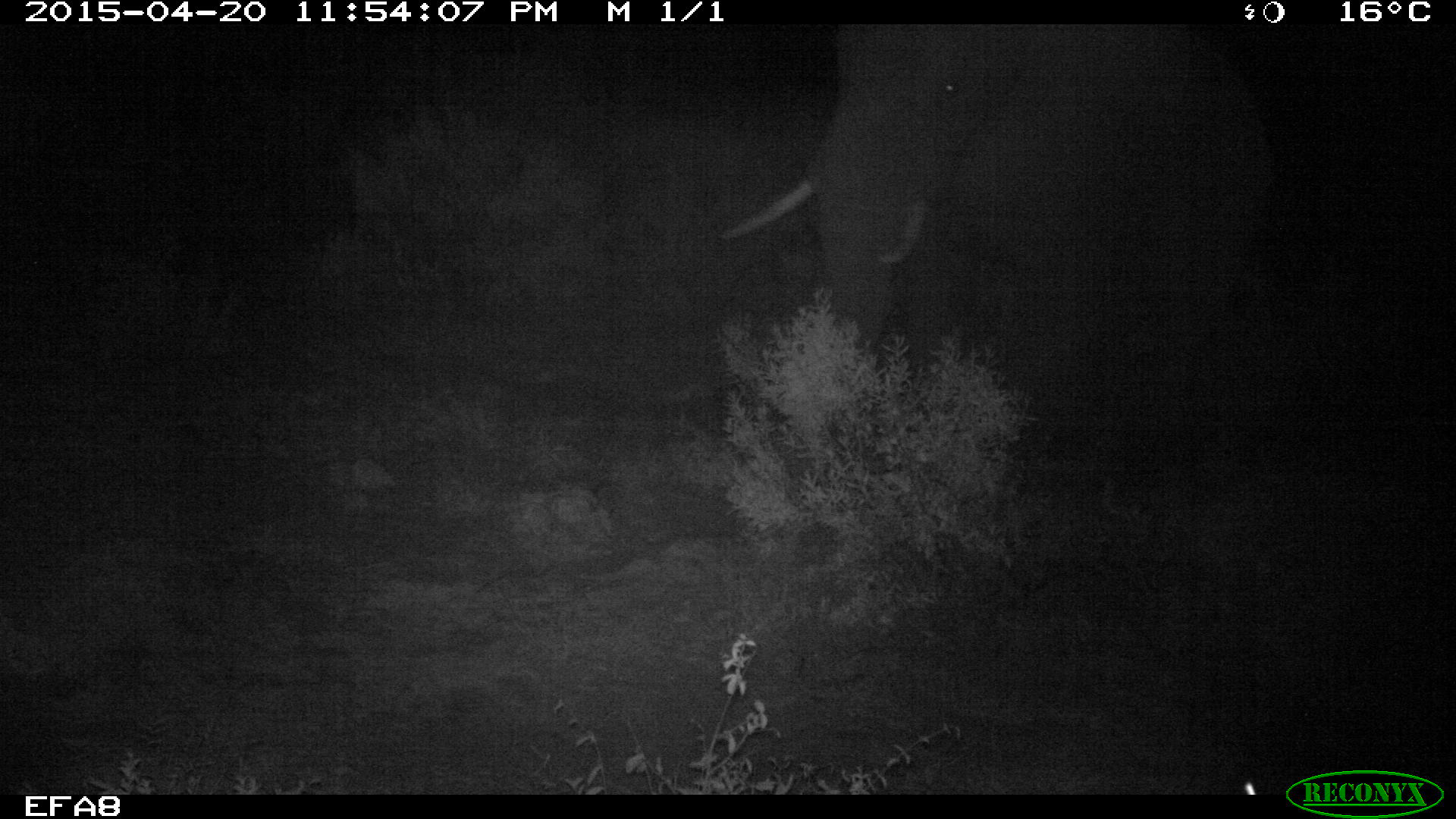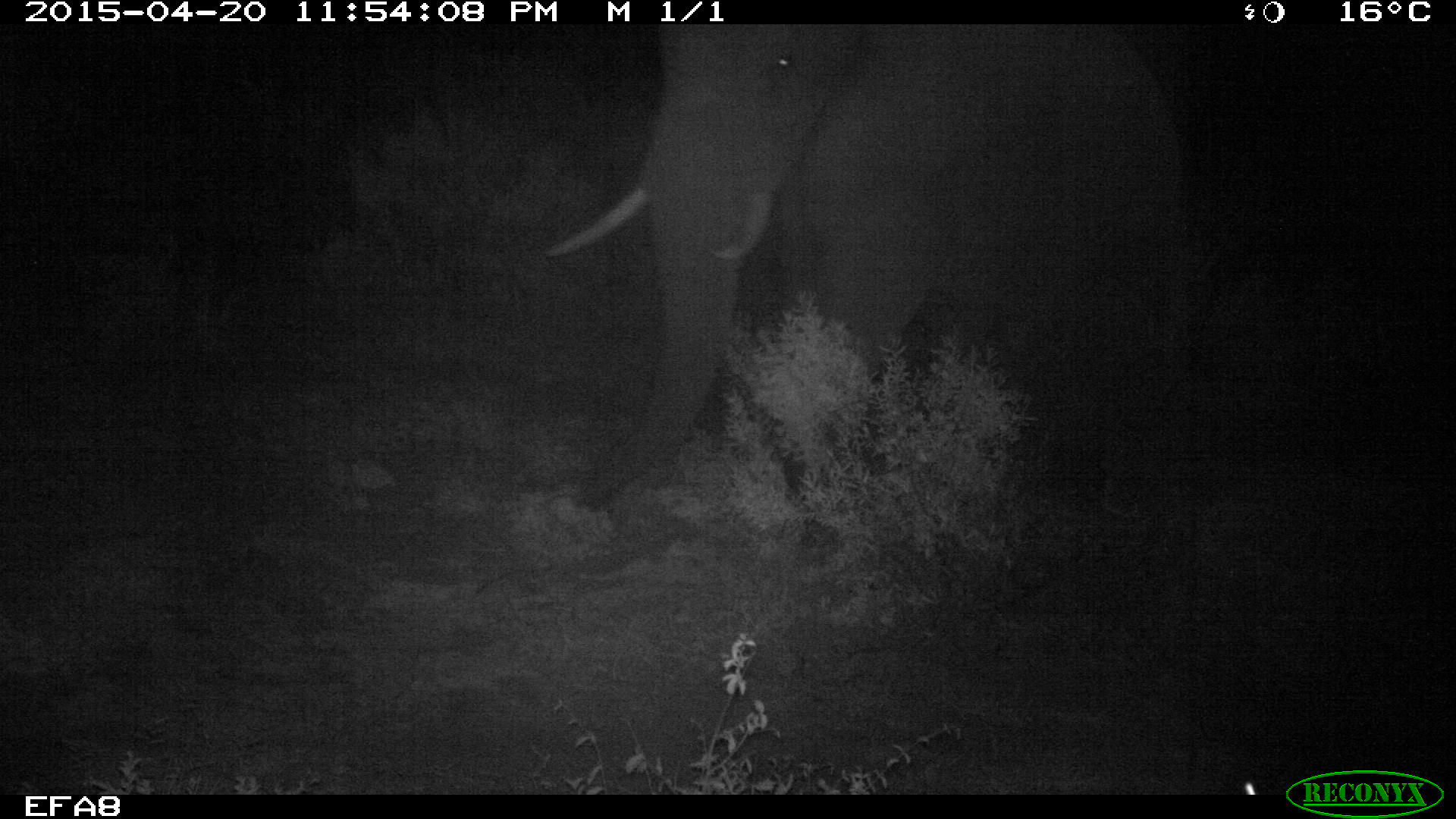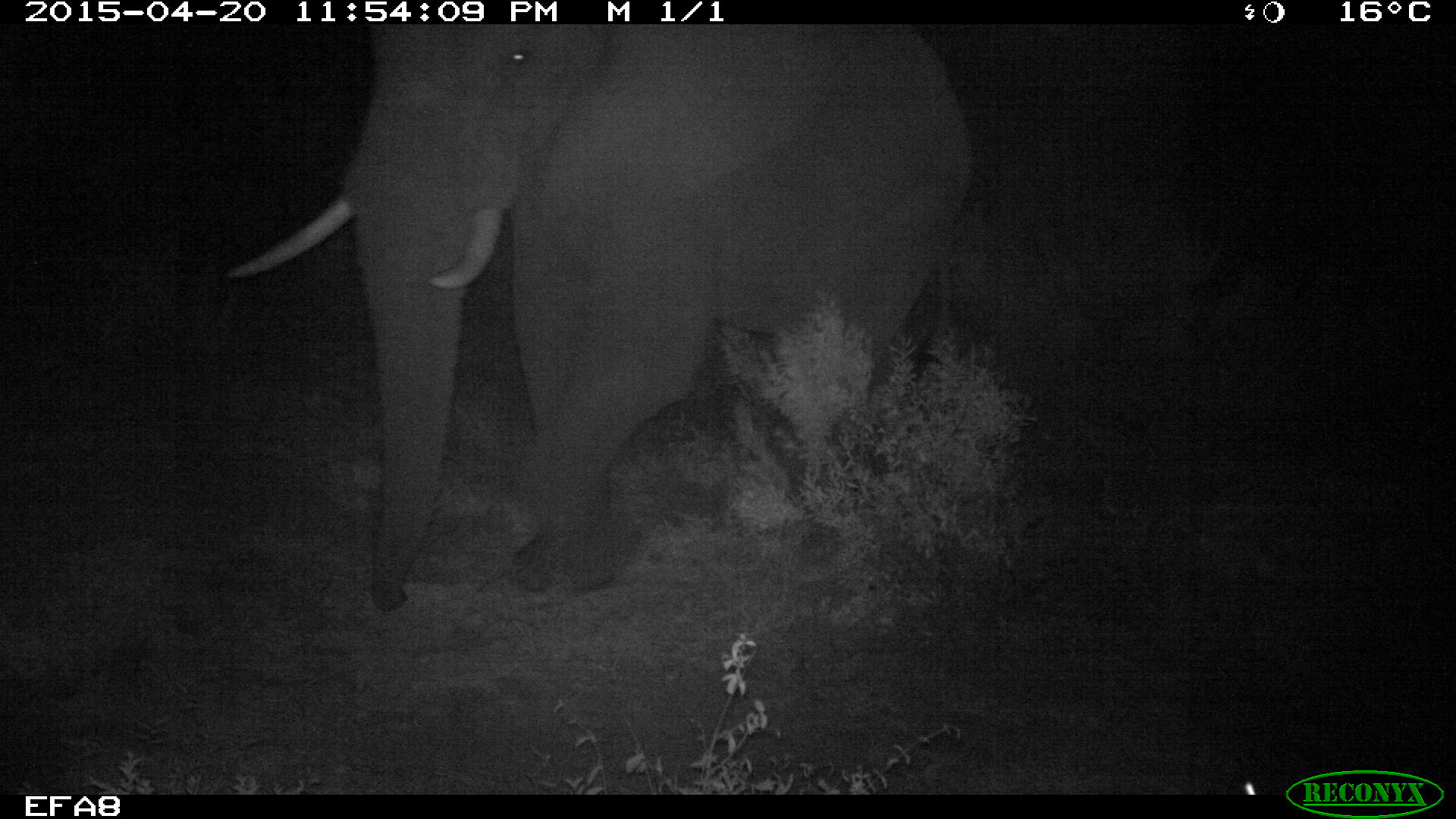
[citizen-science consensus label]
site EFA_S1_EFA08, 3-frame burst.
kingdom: Animalia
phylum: Chordata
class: Mammalia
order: Proboscidea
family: Elephantidae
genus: Loxodonta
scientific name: Loxodonta africana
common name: african bush elephant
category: elephant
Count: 1.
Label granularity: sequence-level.